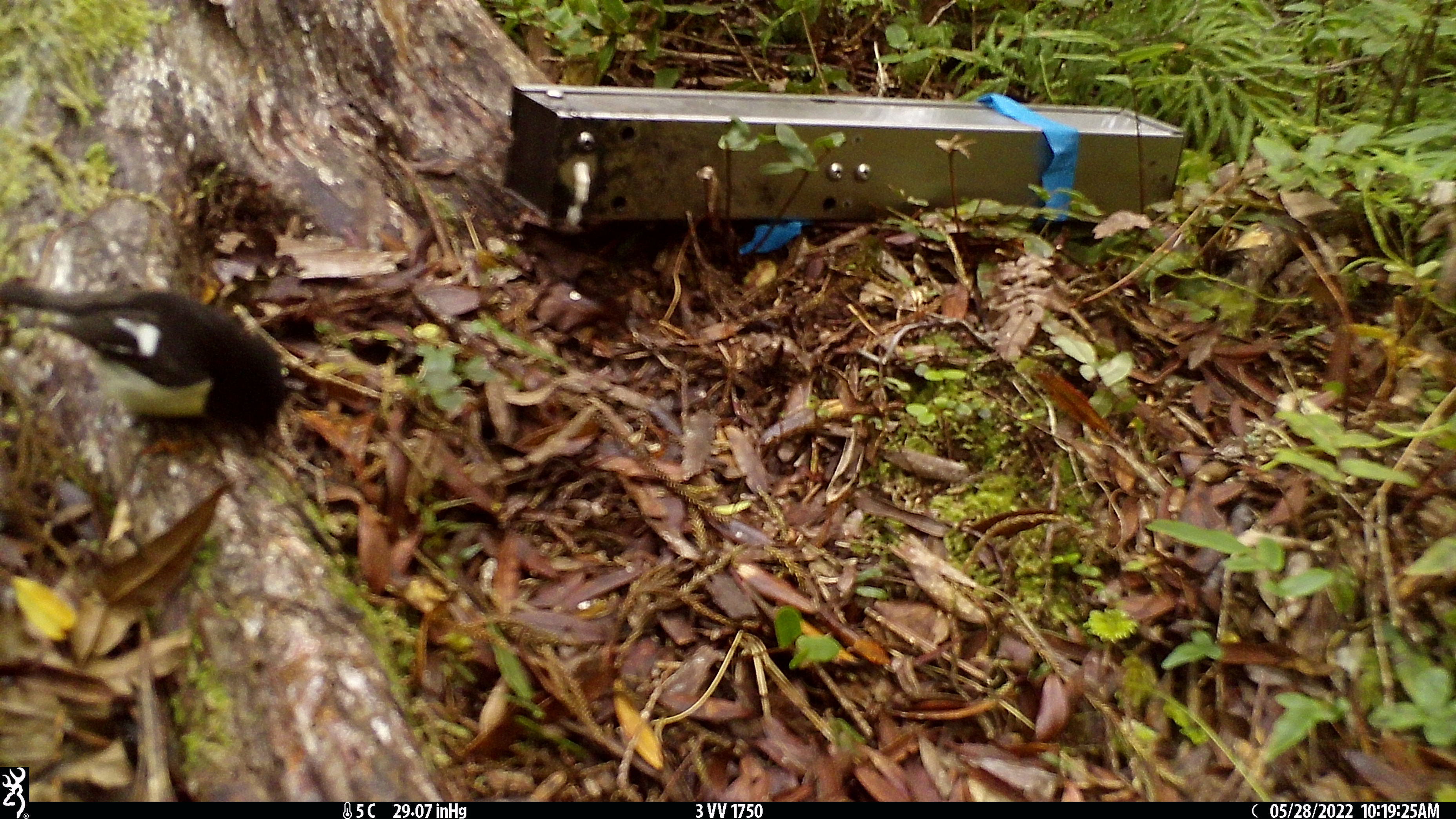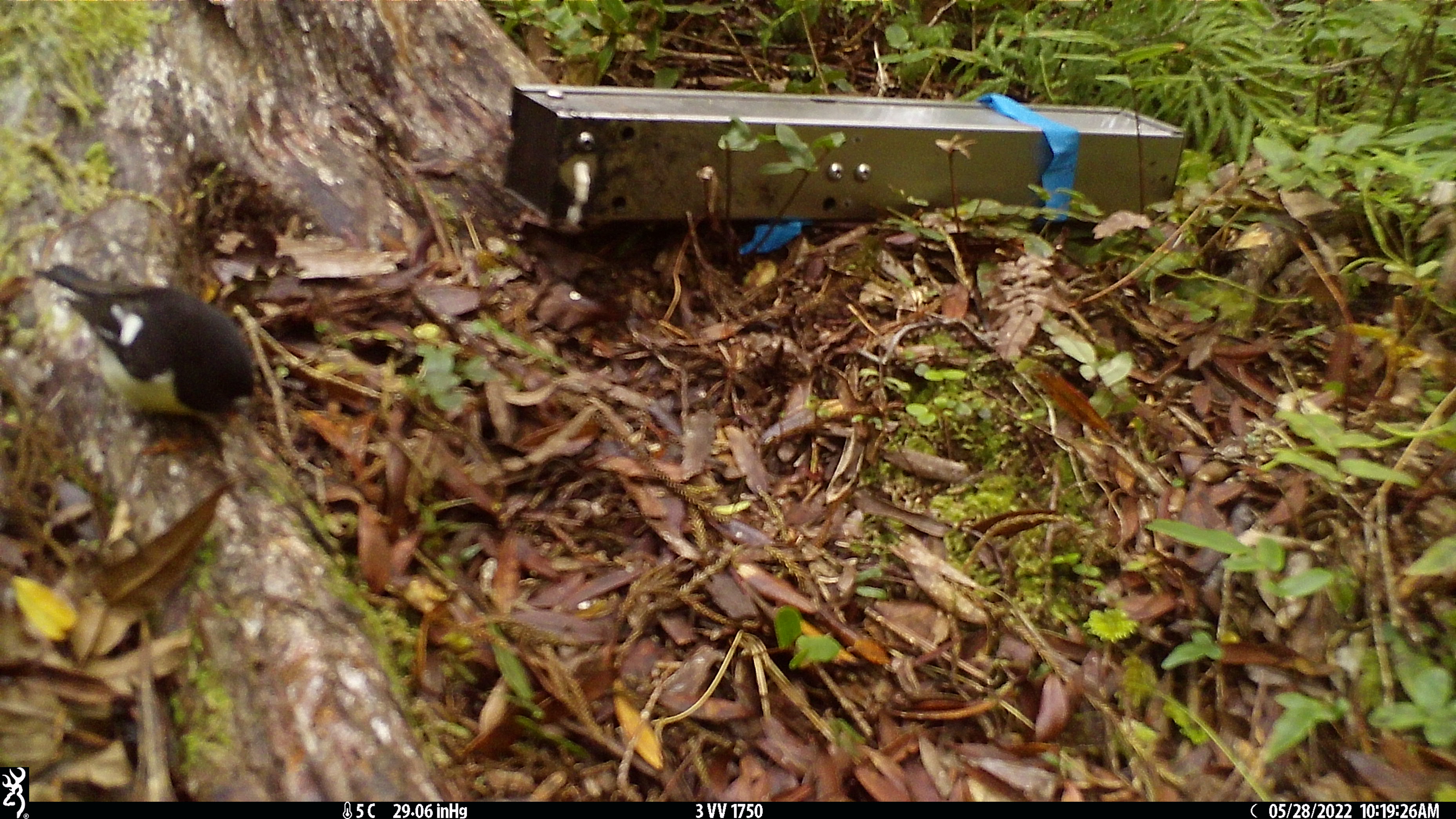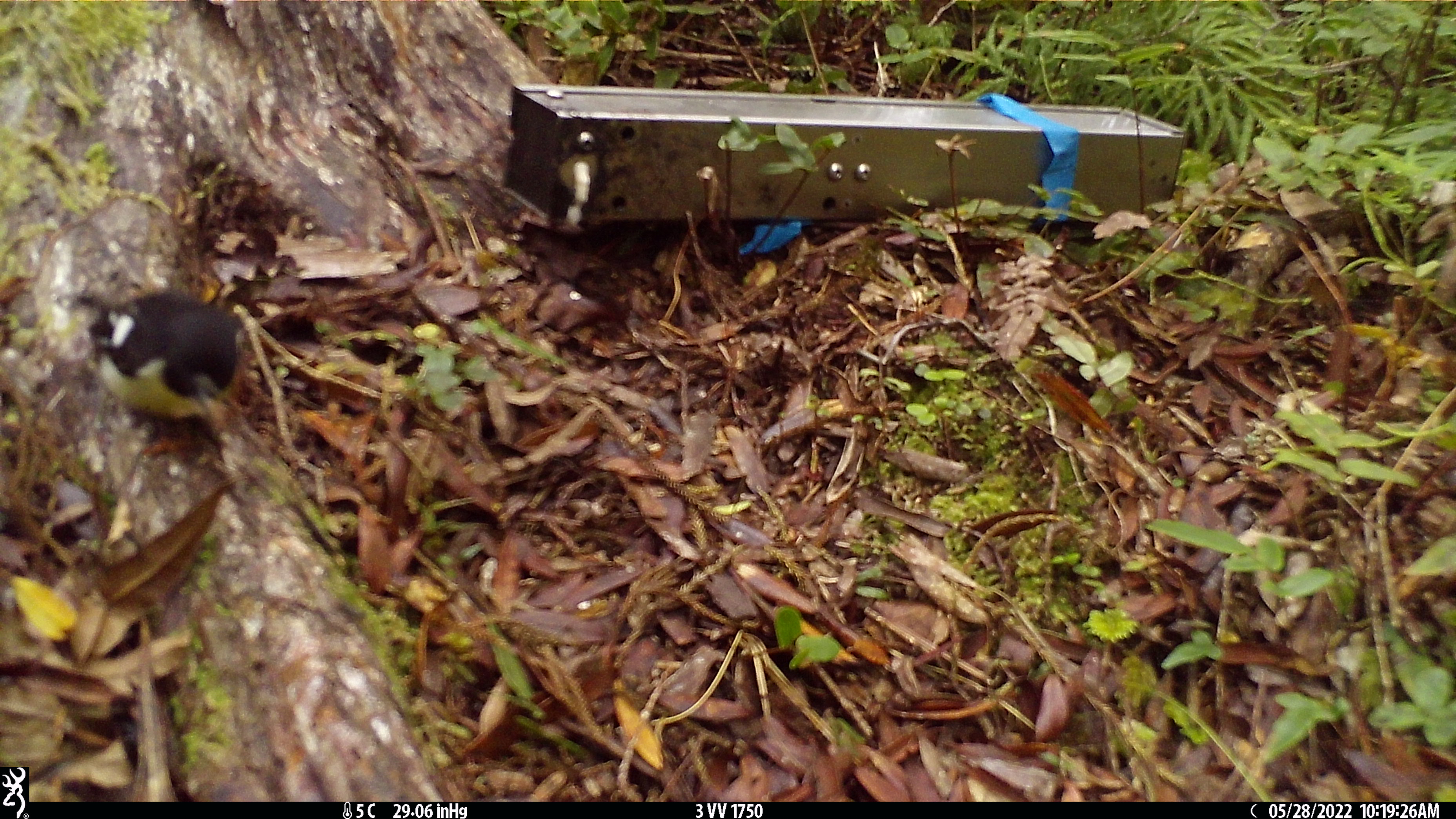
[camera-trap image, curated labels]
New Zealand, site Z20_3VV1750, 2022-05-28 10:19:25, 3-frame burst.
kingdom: Animalia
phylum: Chordata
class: Aves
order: Passeriformes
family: Petroicidae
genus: Petroica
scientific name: Petroica macrocephala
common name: tomtit